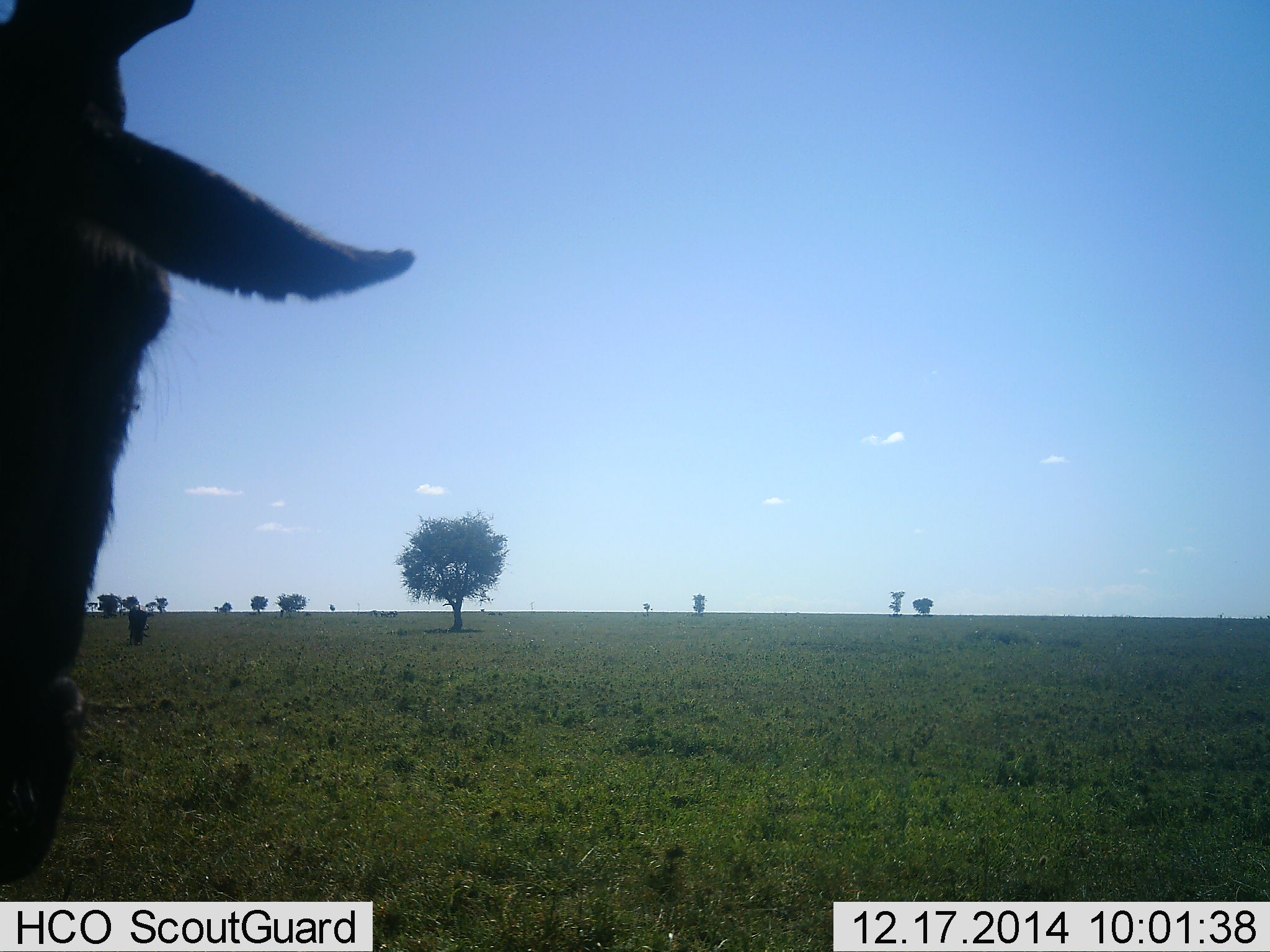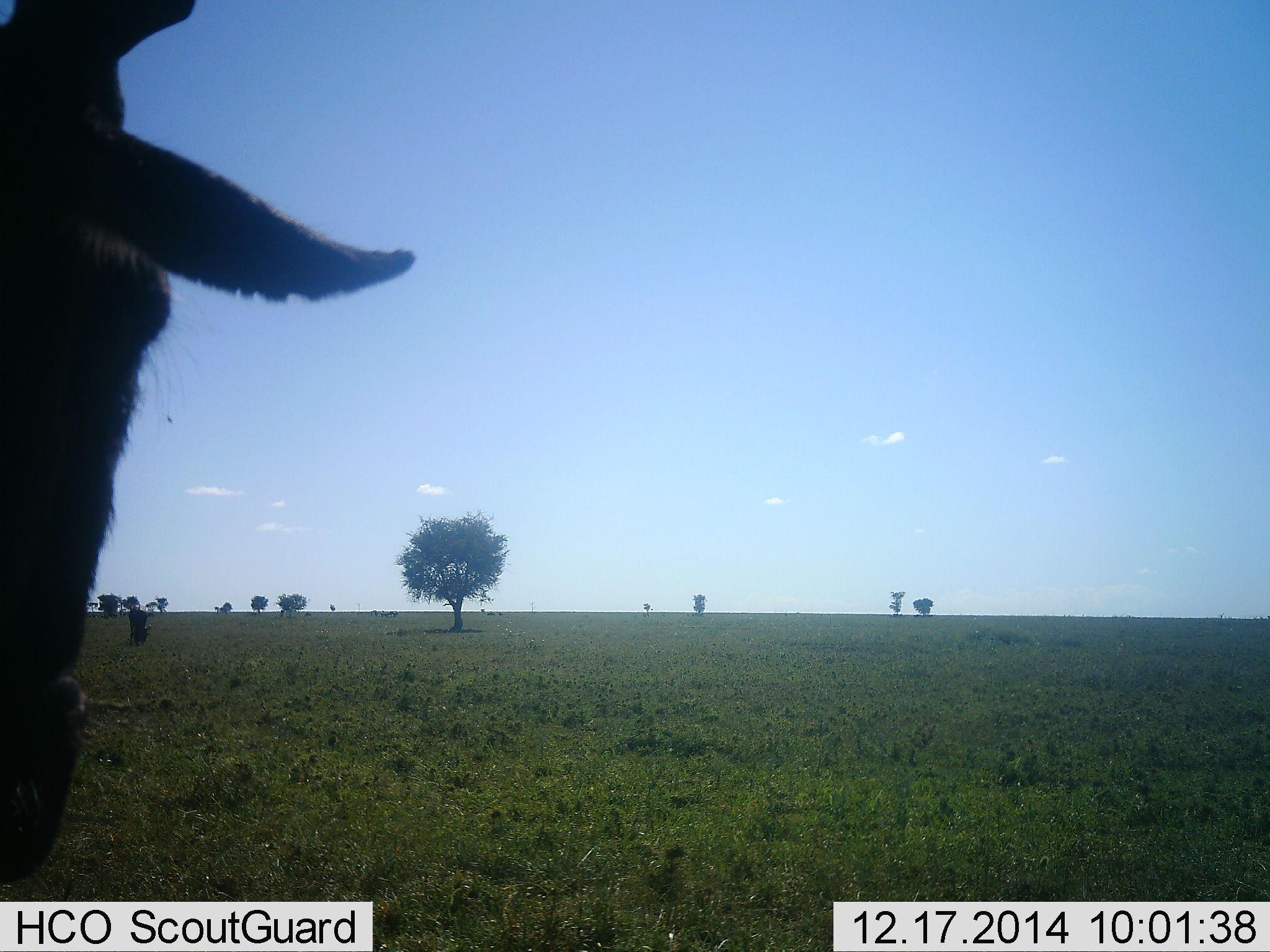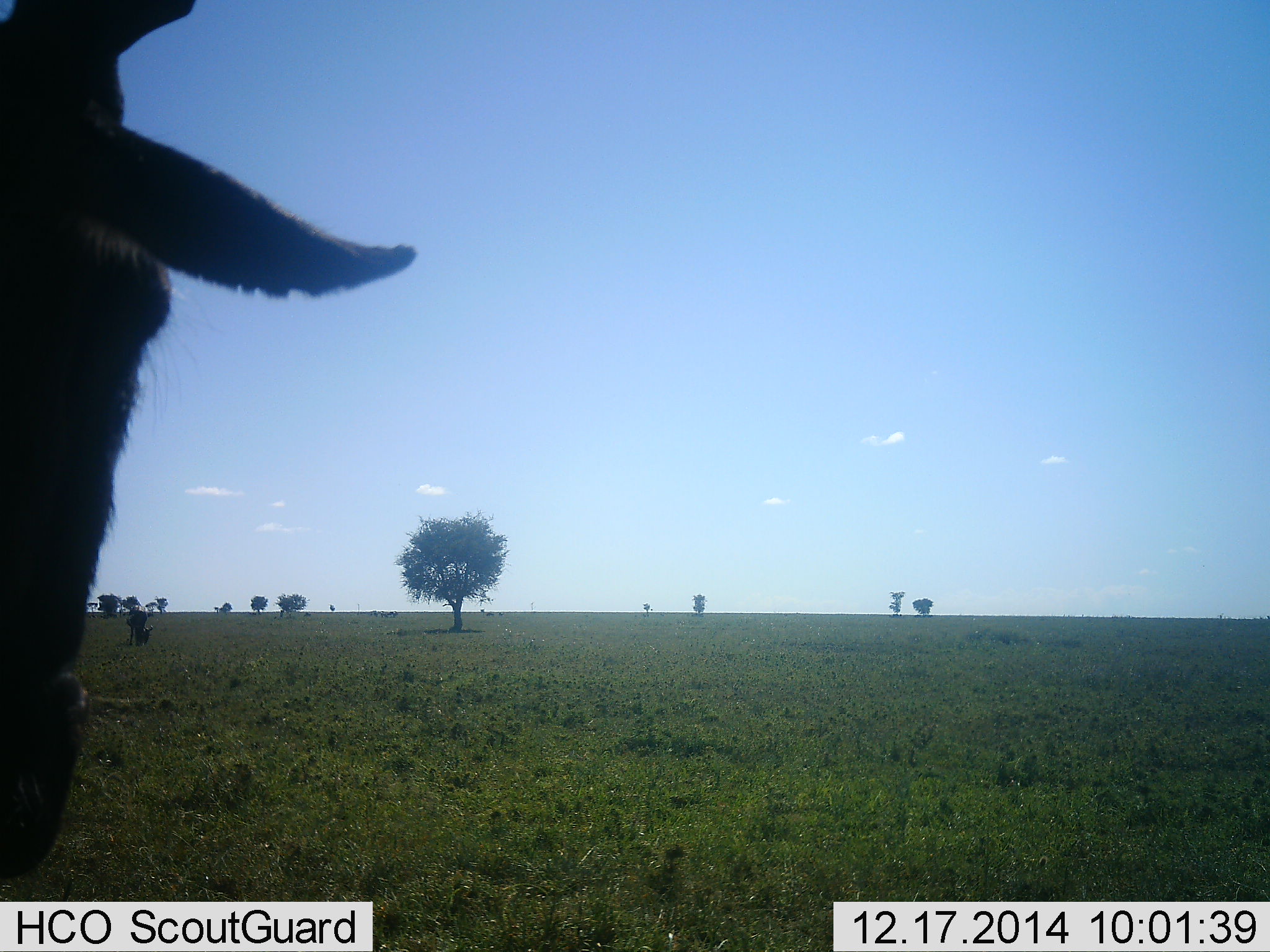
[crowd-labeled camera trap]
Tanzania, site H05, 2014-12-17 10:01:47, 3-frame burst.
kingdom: Animalia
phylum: Chordata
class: Mammalia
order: Artiodactyla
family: Bovidae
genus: Connochaetes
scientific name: Connochaetes taurinus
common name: blue wildebeest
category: wildebeest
Wildebeest (blue wildebeest) (Connochaetes taurinus), count 1. Behavior (volunteer vote fractions): standing 100%, resting 0%, moving 0%, interacting 0%. Young present (vote fraction): 0%. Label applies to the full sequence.